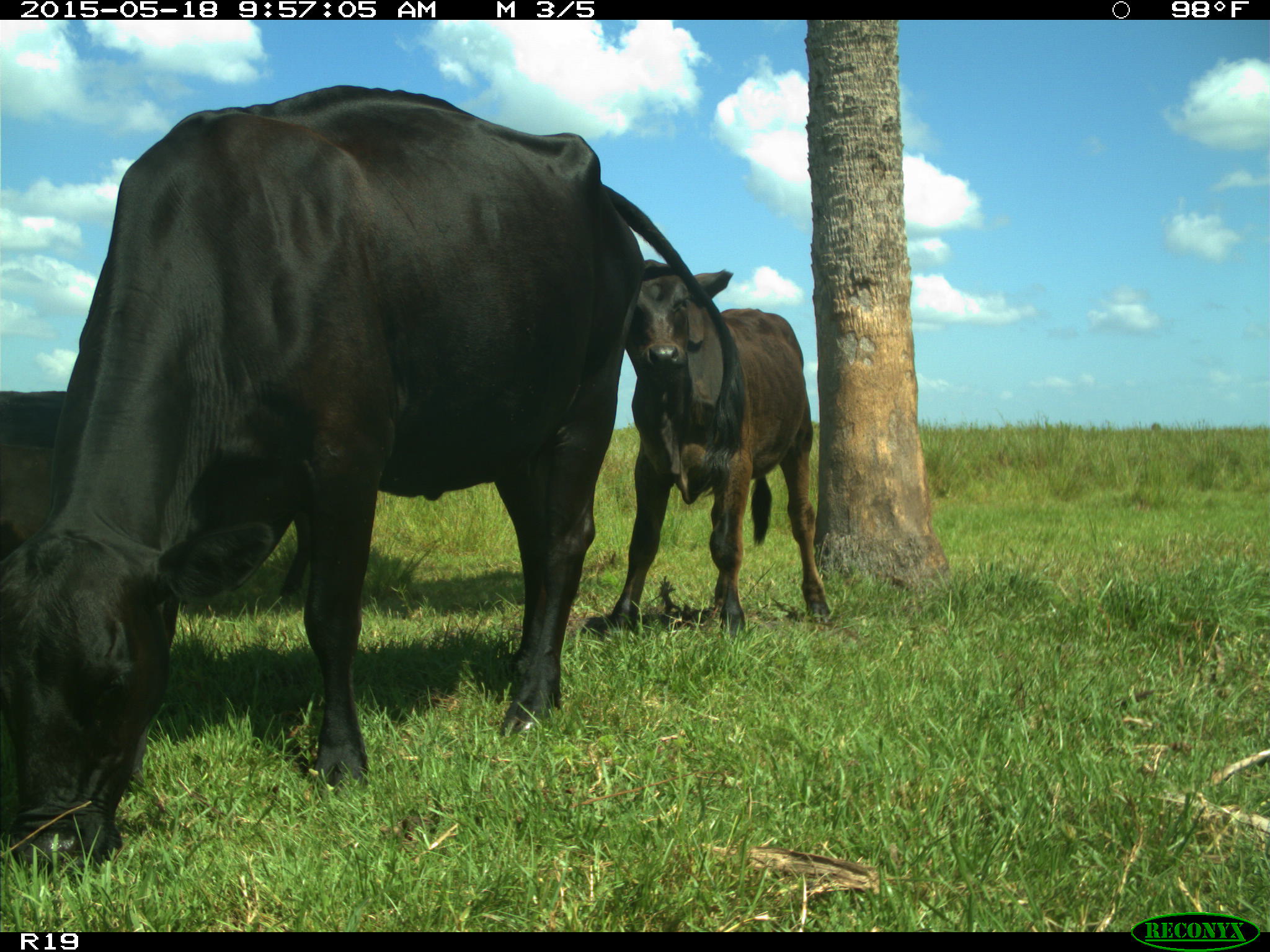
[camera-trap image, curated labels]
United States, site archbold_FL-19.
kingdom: Animalia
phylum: Chordata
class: Mammalia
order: Artiodactyla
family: Bovidae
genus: Bos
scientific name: Bos taurus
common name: domestic cow